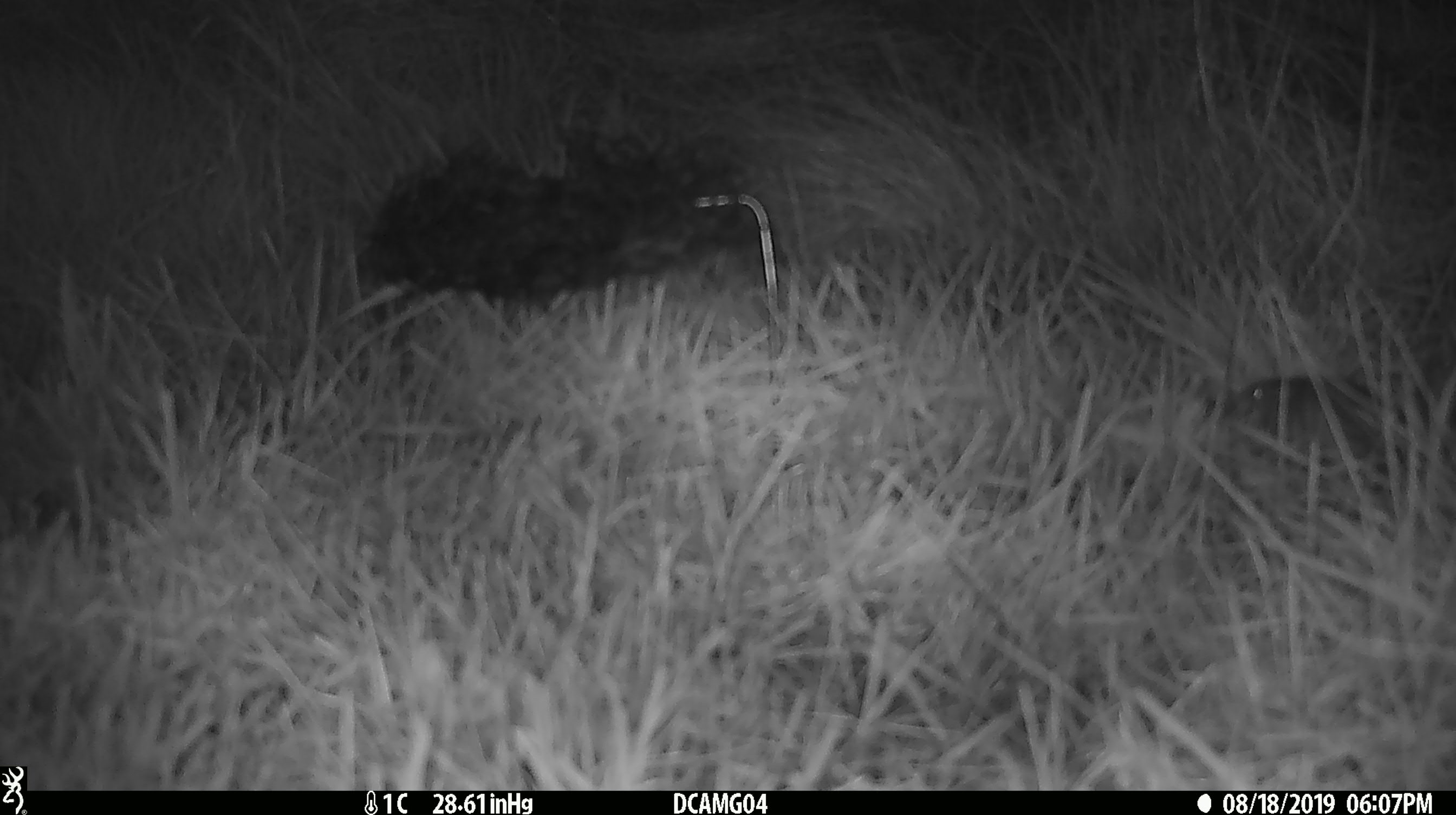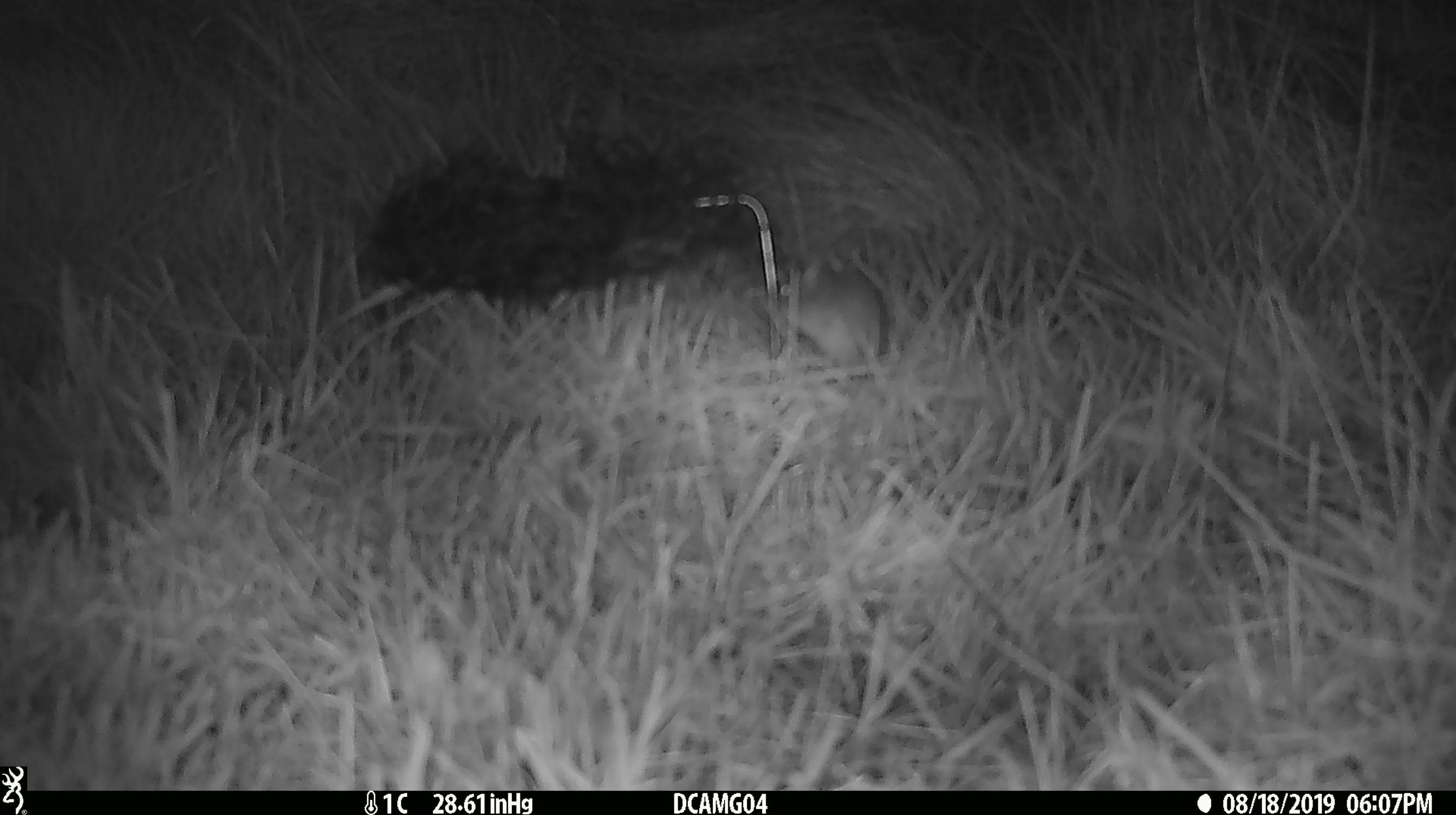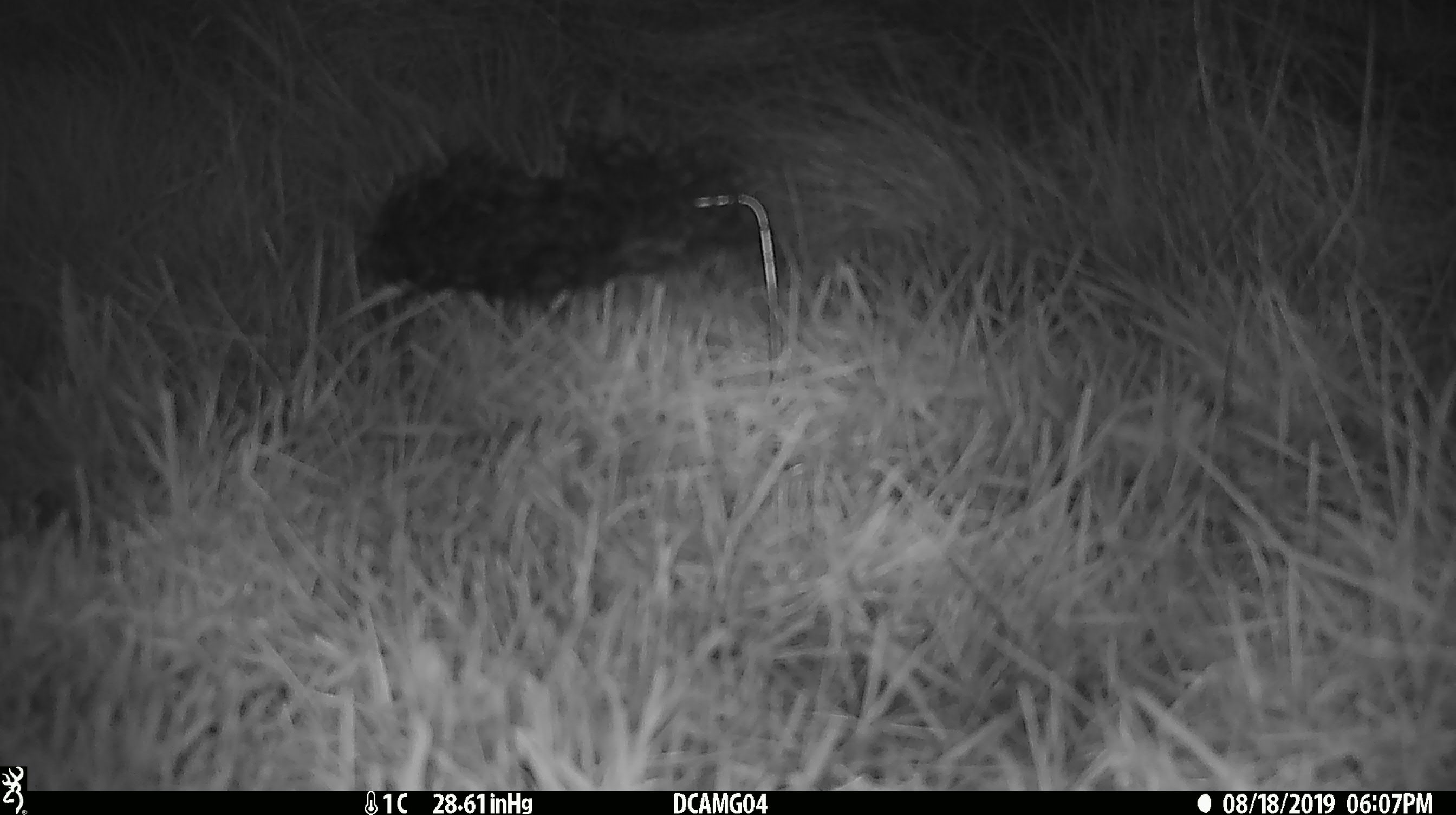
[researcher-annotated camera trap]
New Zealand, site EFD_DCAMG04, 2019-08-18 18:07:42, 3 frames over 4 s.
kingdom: Animalia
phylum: Chordata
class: Mammalia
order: Rodentia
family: Muridae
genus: Mus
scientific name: Mus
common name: mouse